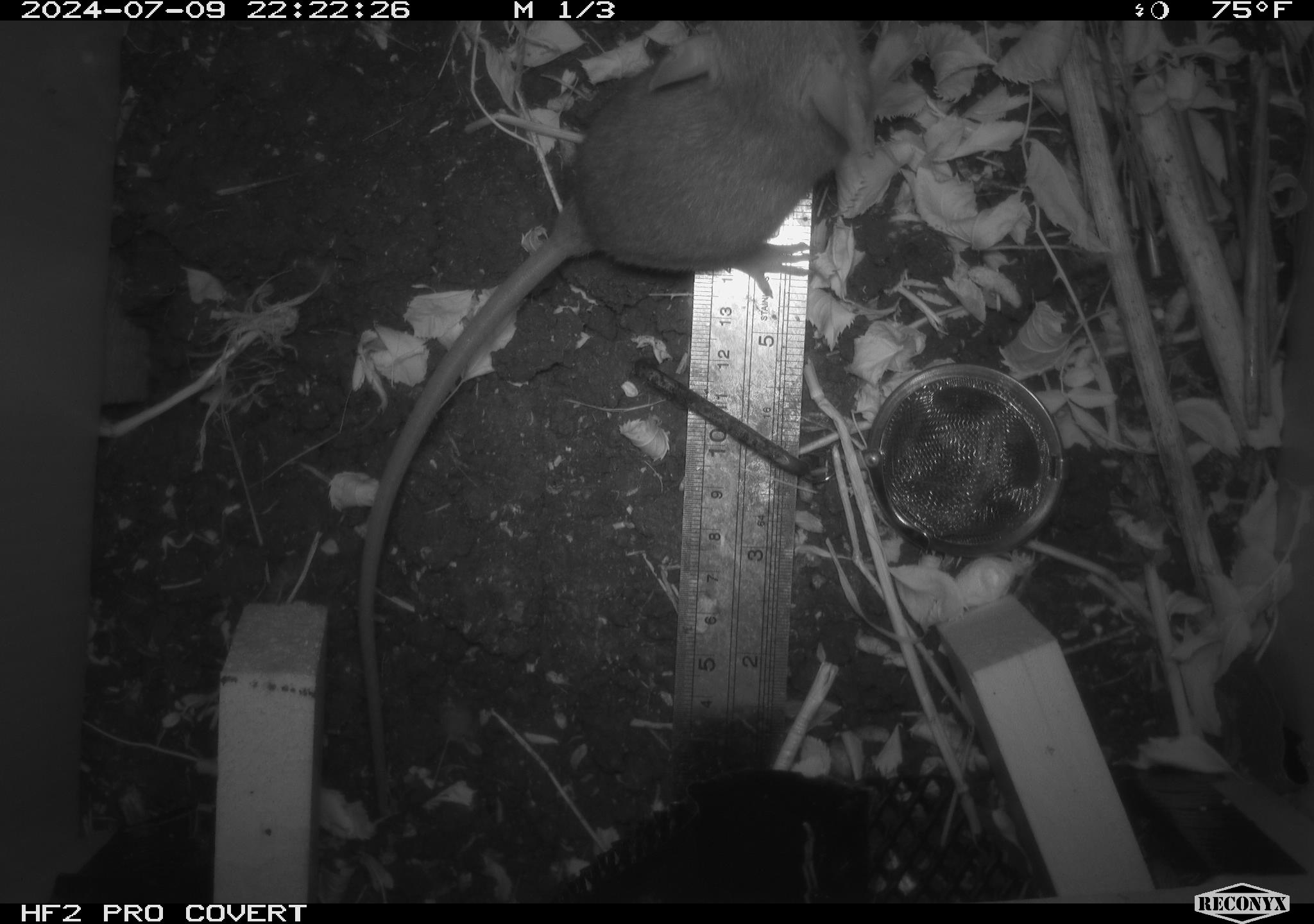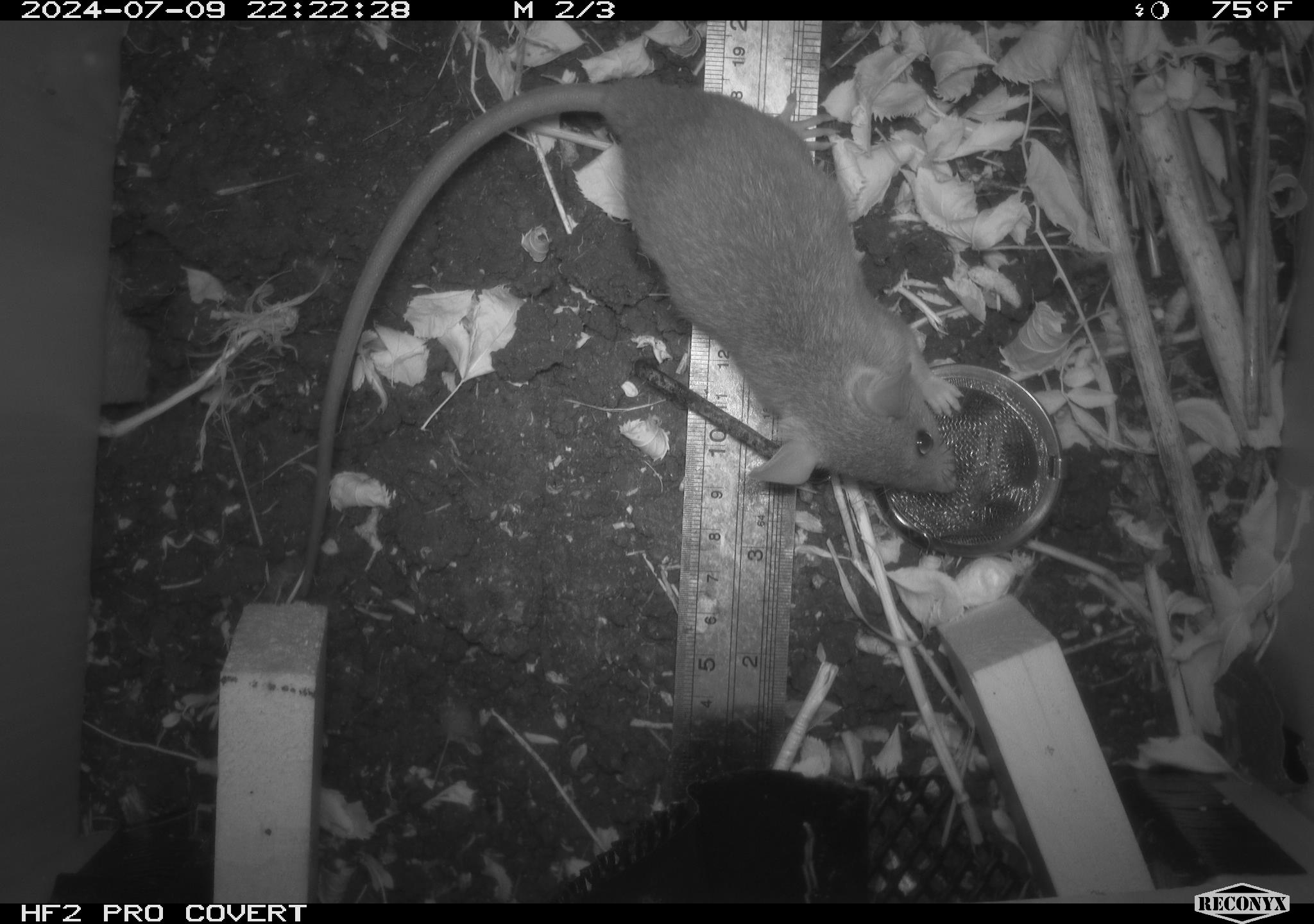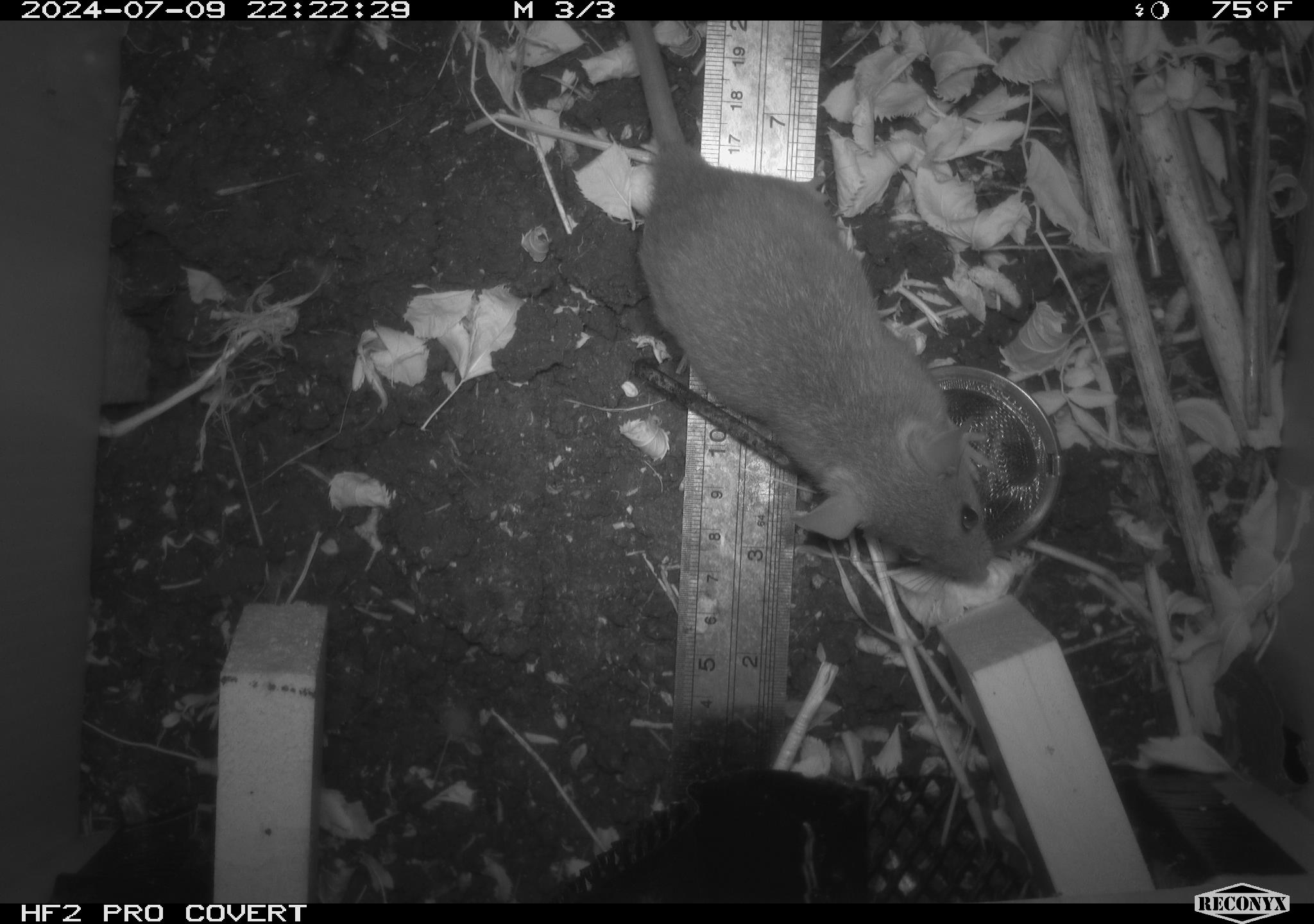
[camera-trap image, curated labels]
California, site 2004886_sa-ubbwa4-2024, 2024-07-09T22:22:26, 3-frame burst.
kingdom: Animalia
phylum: Chordata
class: Mammalia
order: Rodentia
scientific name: Rodentia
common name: woodrat or rat or mouse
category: woodrat or rat or mouse species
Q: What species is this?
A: Woodrat or rat or mouse species (woodrat or rat or mouse) (Rodentia).